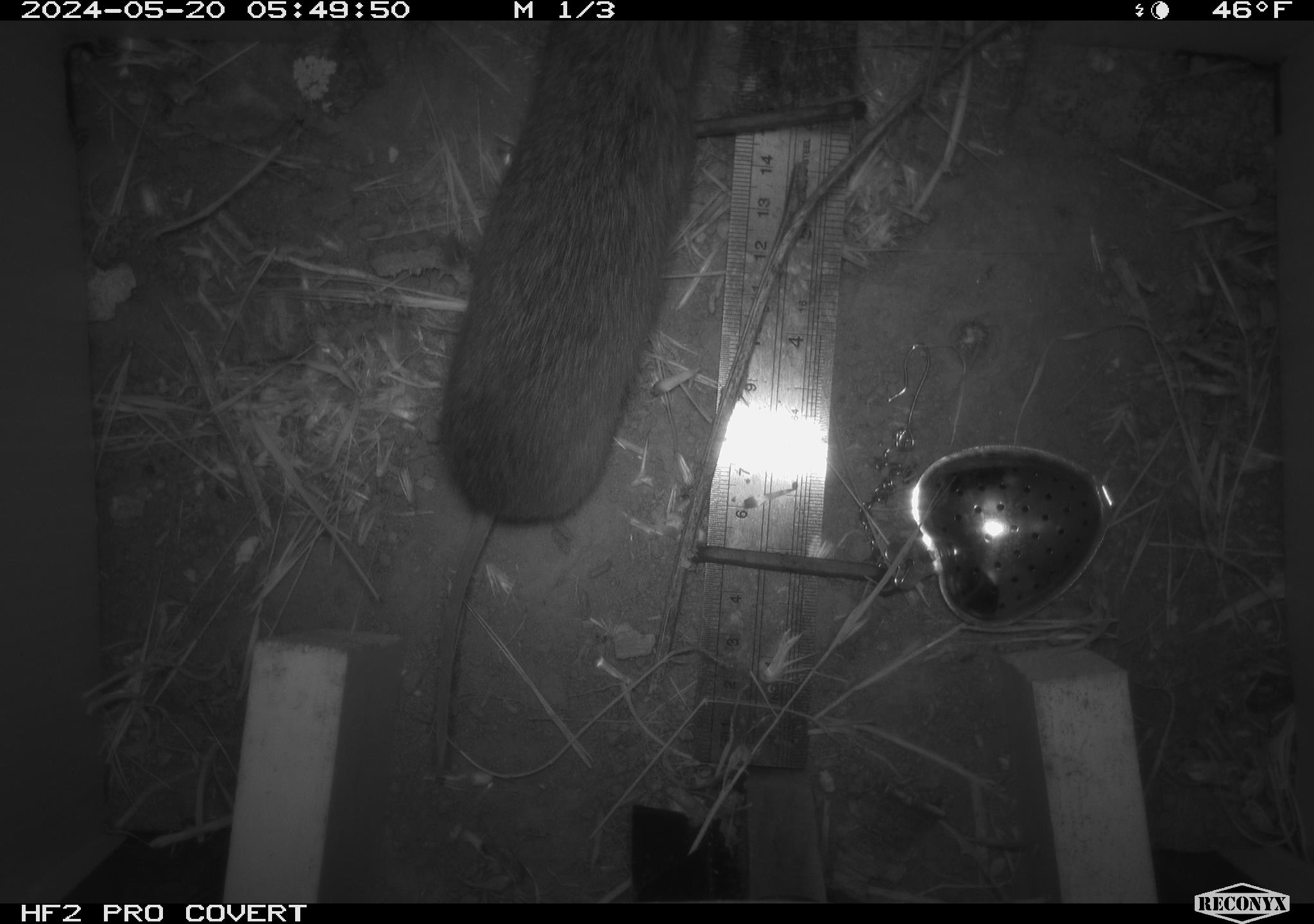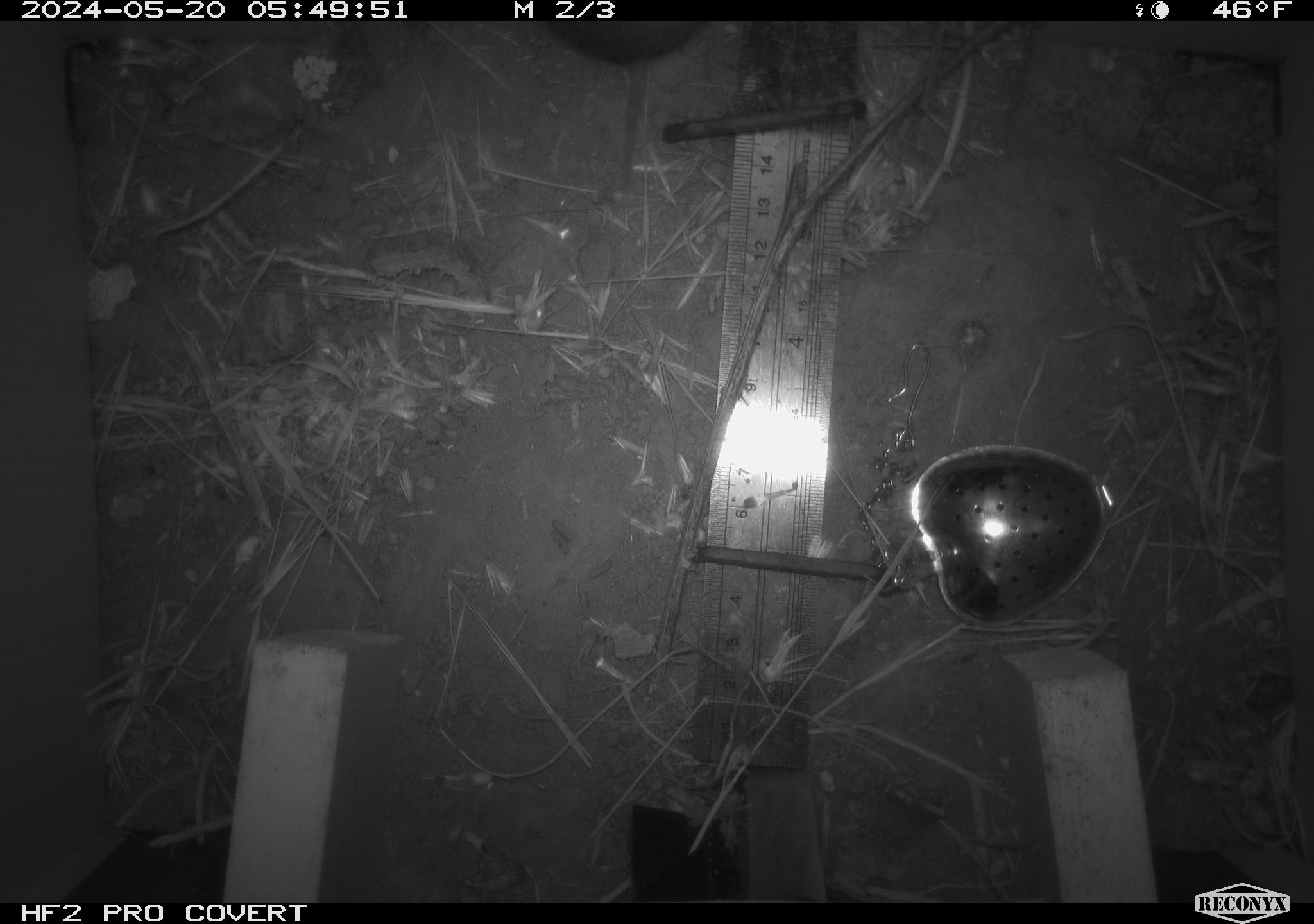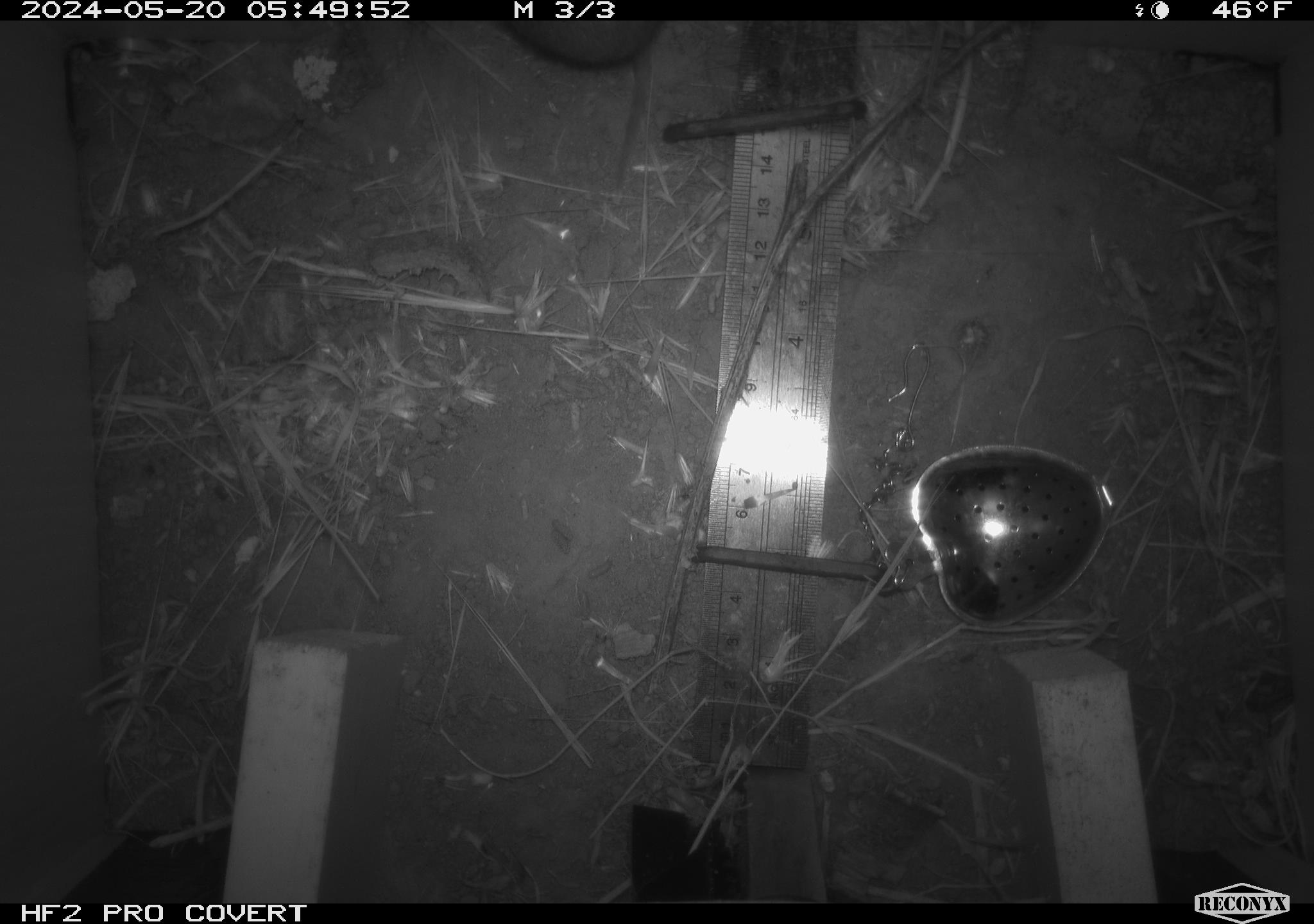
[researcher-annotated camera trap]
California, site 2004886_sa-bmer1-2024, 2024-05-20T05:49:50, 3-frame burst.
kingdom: Animalia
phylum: Chordata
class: Mammalia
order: Rodentia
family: Cricetidae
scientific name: Arvicolinae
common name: voles, lemmings, and muskrats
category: arvicolinae subfamily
Arvicolinae subfamily (voles, lemmings, and muskrats) (Arvicolinae).